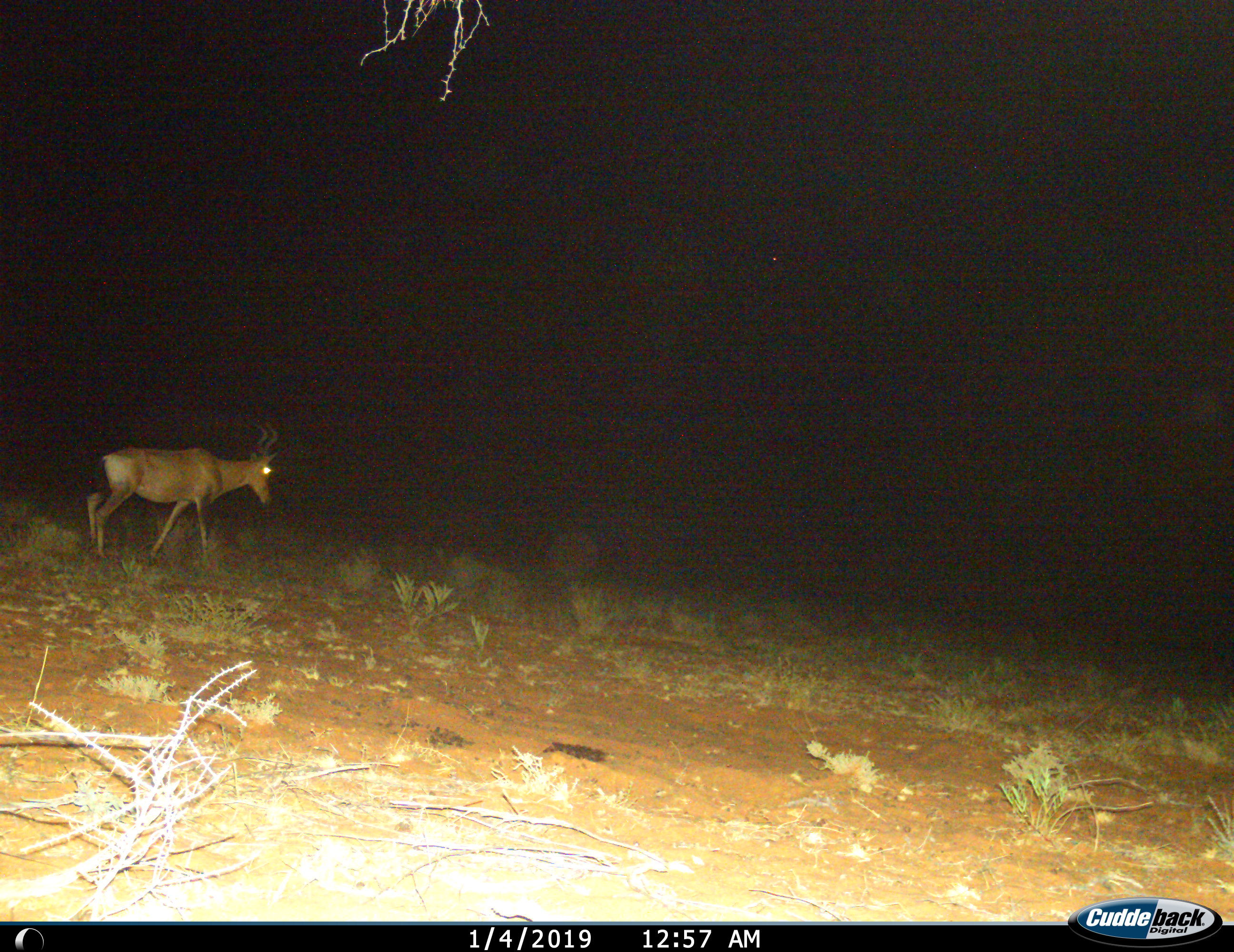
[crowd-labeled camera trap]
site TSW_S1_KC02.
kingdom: Animalia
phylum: Chordata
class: Mammalia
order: Artiodactyla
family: Bovidae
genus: Alcelaphus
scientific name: Alcelaphus buselaphus caama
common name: red hartebeest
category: hartebeestred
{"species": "hartebeestred (red hartebeest) (Alcelaphus buselaphus caama)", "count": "1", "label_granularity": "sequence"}